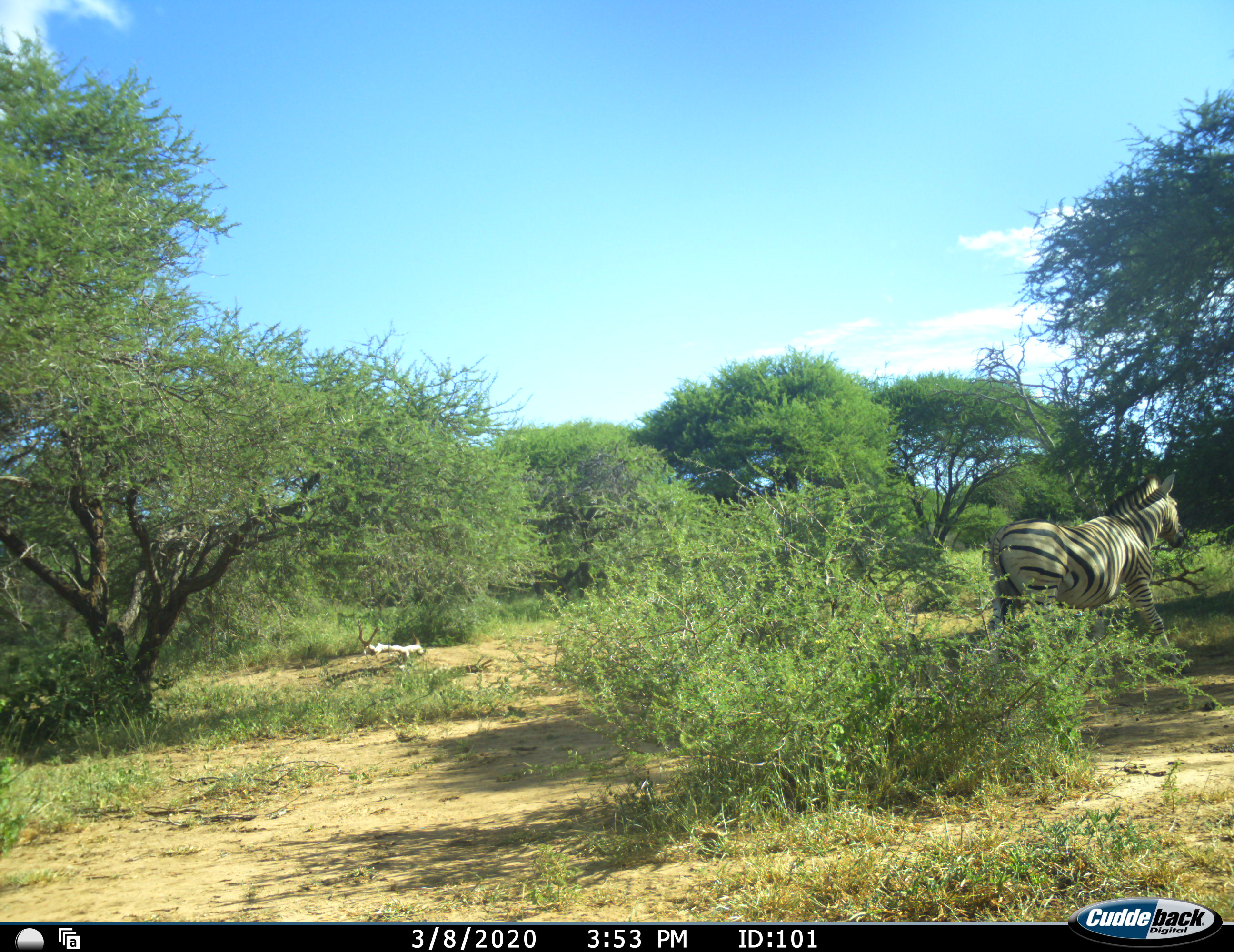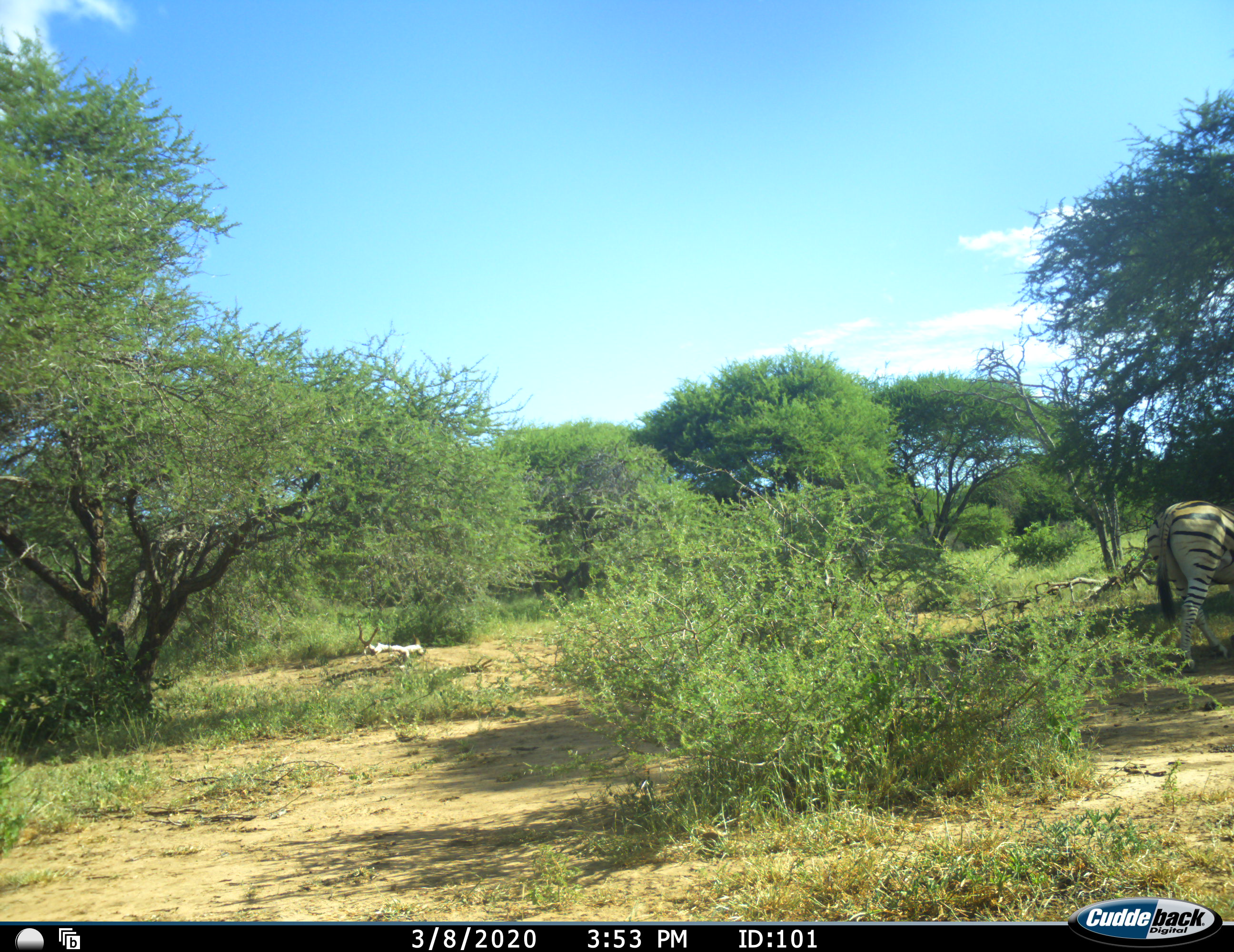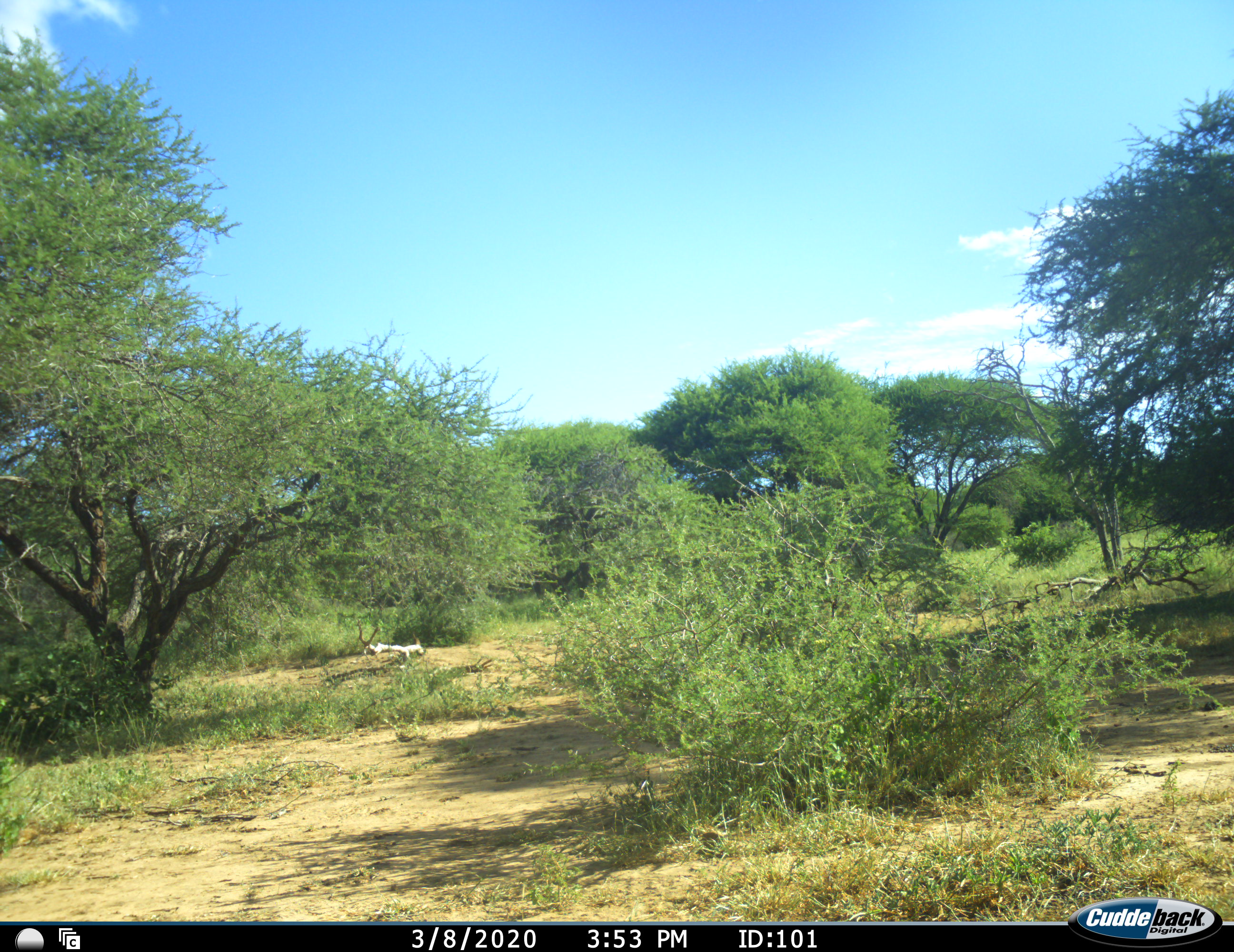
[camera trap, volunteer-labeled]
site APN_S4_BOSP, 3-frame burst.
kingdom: Animalia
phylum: Chordata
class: Mammalia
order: Perissodactyla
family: Equidae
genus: Equus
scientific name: Equus quagga burchellii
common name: burchell's zebra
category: zebraburchells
Zebraburchells (burchell's zebra) (Equus quagga burchellii), count 1. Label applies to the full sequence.